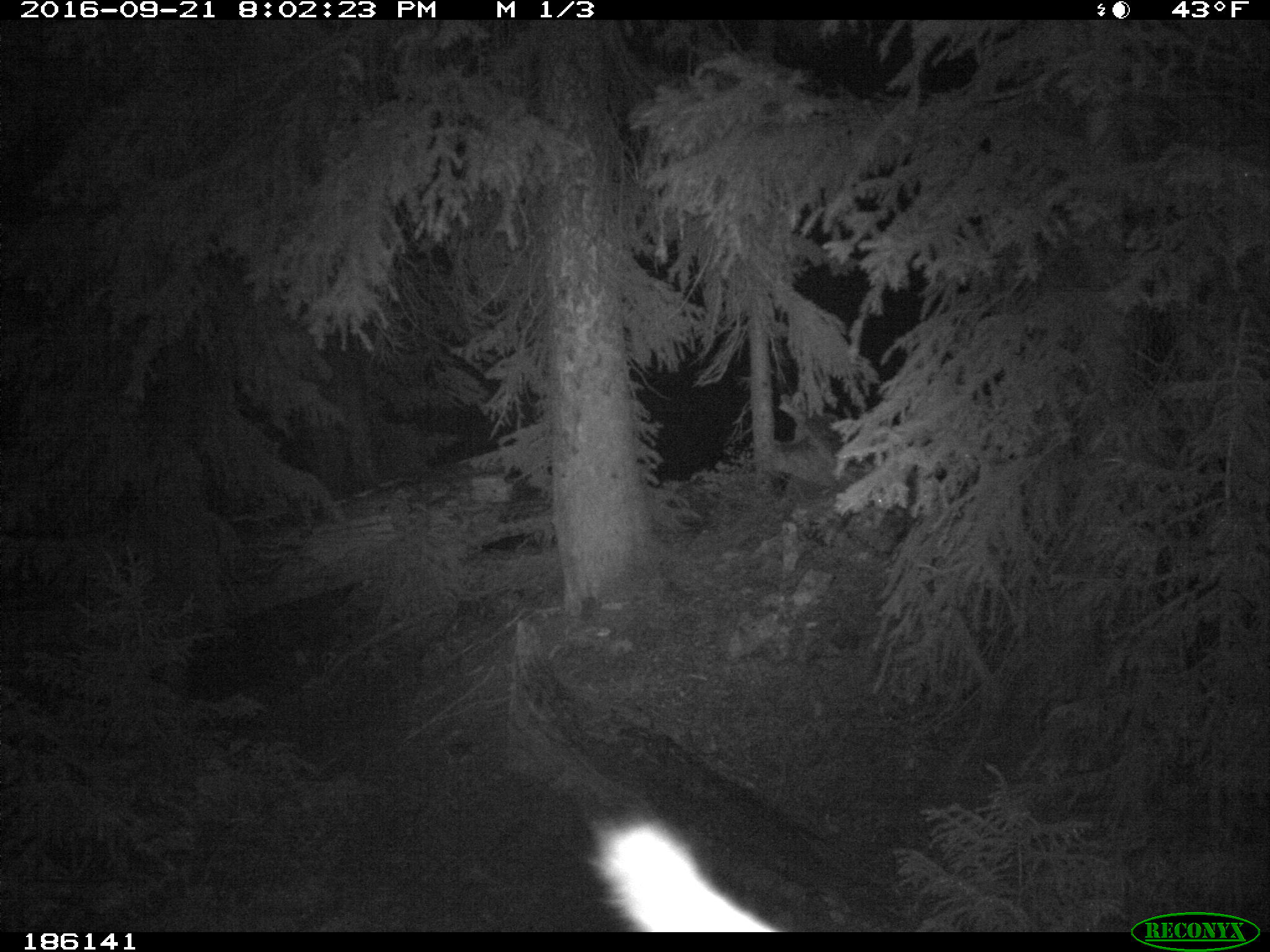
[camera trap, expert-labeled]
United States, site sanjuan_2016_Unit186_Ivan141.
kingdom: Animalia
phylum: Chordata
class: Mammalia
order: Artiodactyla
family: Cervidae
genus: Cervus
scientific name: Cervus elaphus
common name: red deer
Cervus elaphus (red deer).